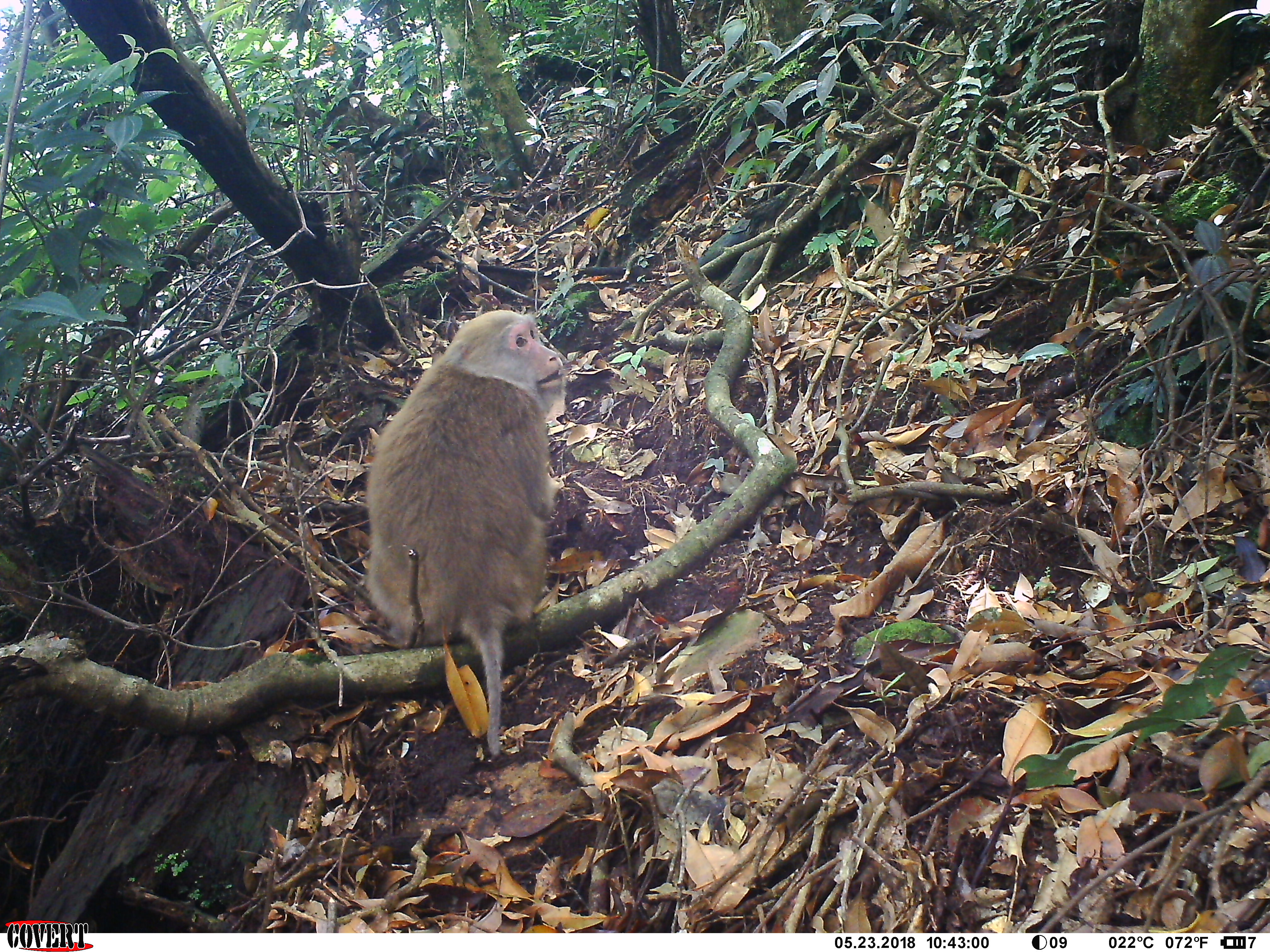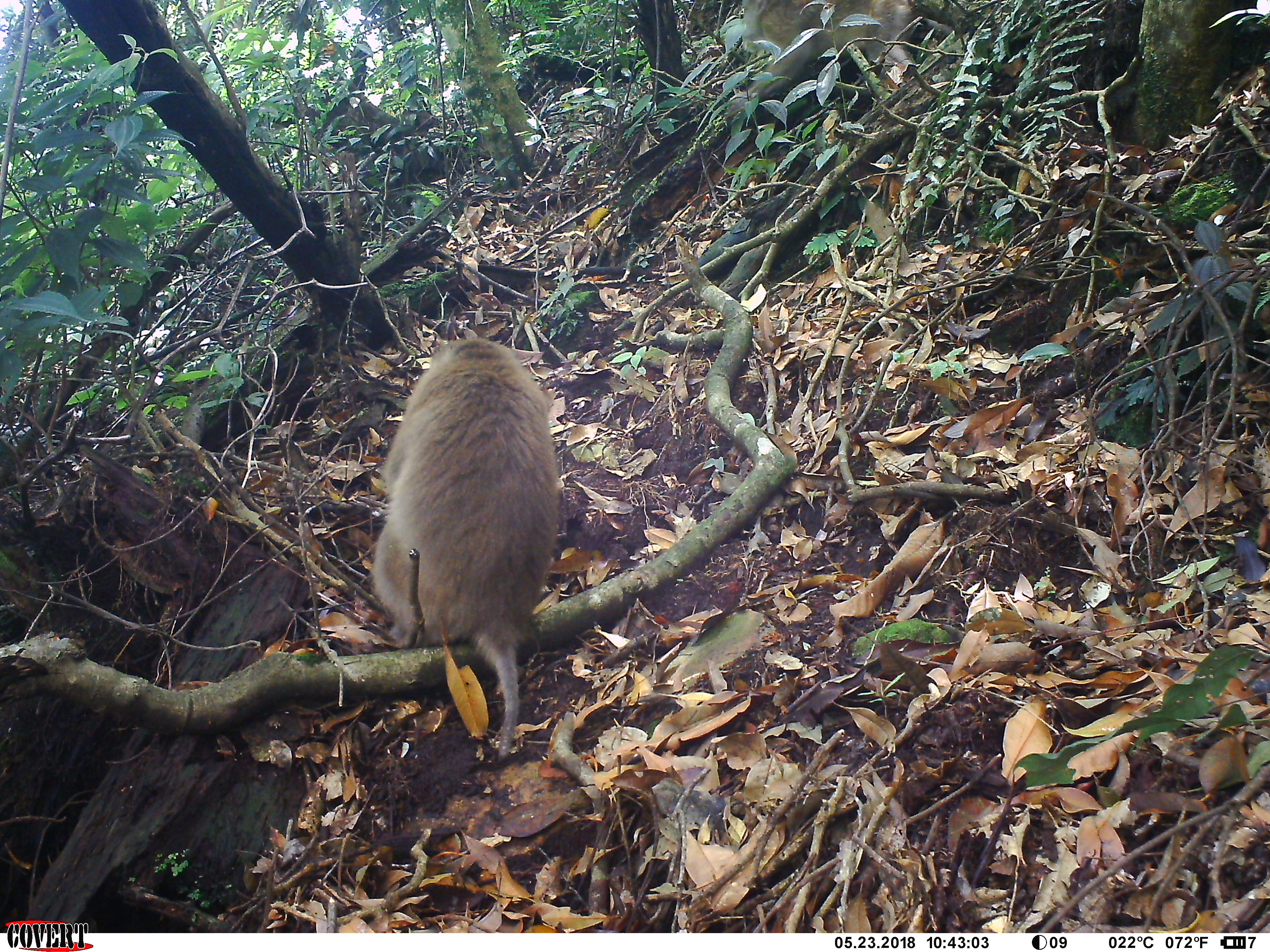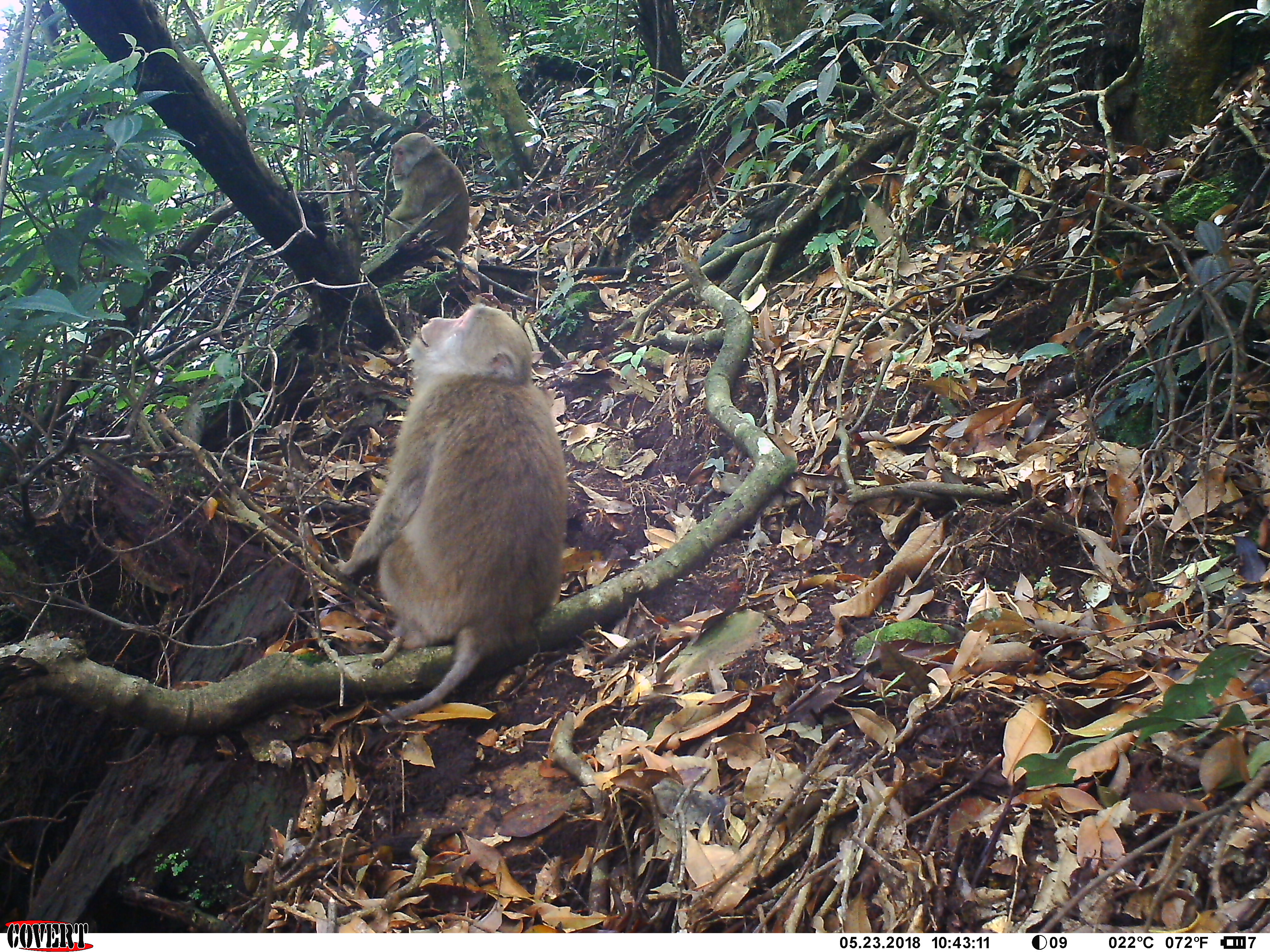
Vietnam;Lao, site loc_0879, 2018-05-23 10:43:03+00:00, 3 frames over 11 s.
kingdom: Animalia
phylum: Chordata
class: Mammalia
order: Primates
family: Cercopithecidae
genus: Macaca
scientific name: Macaca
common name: macaque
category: macaque not stump tailed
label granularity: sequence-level